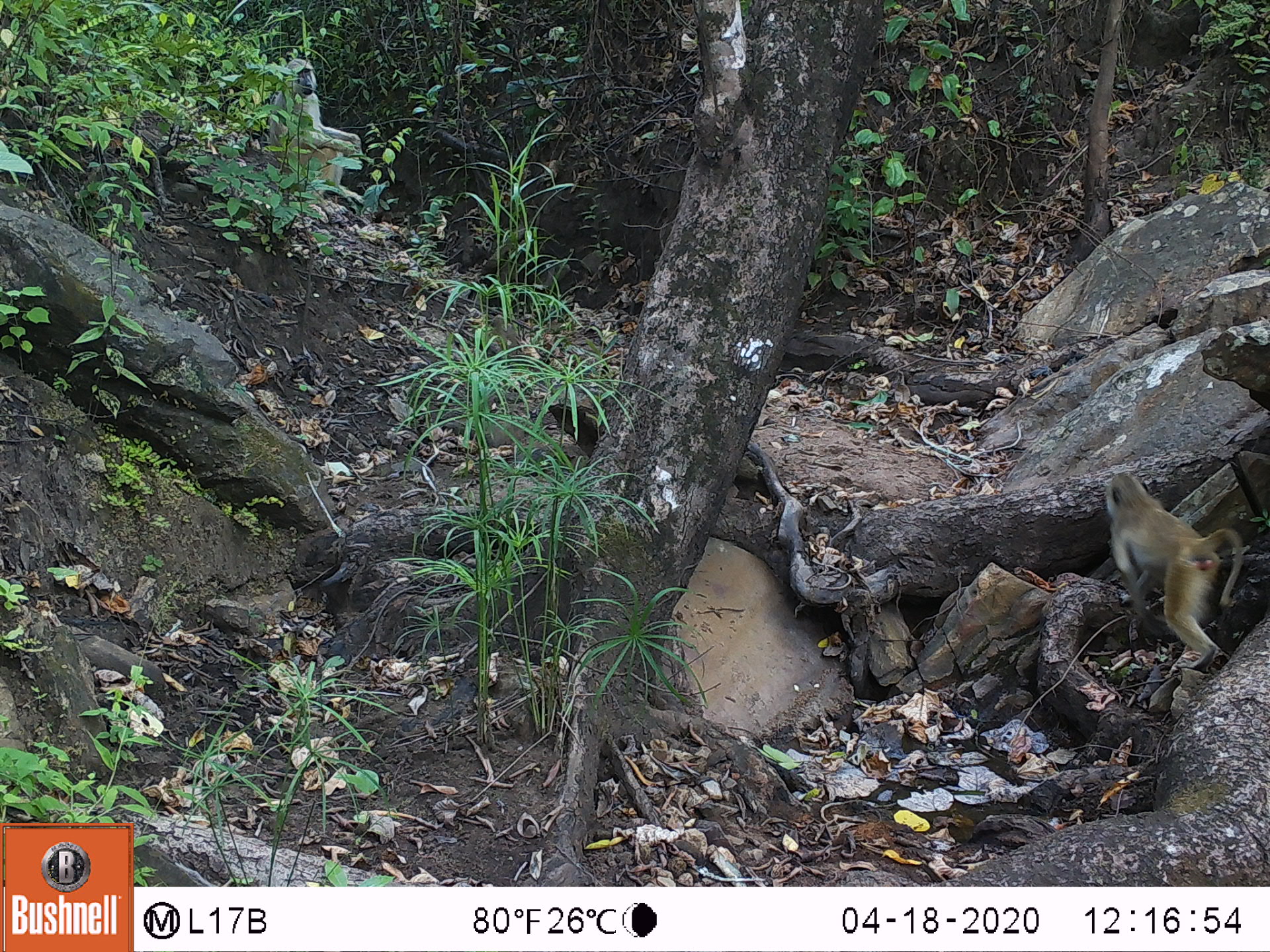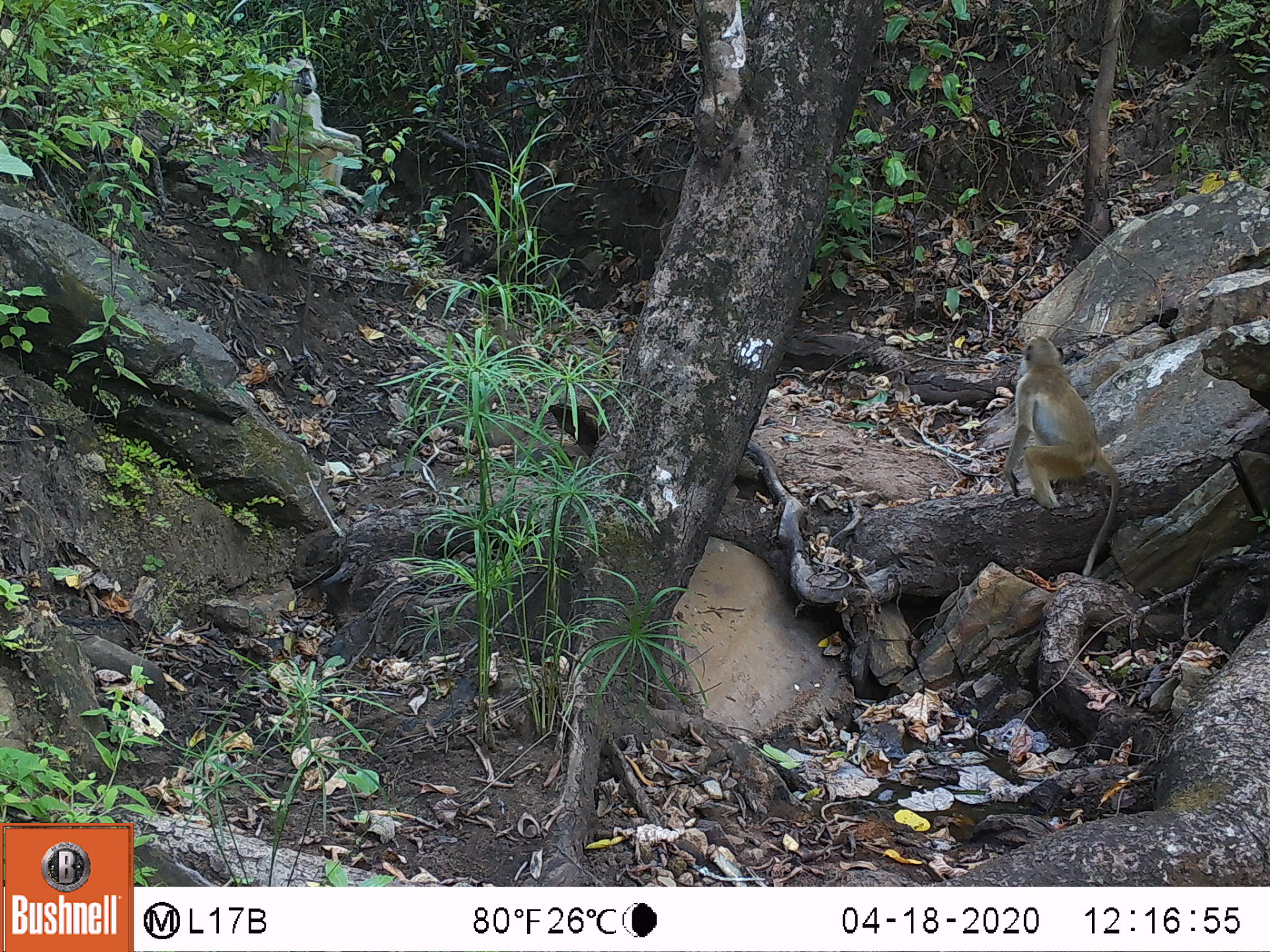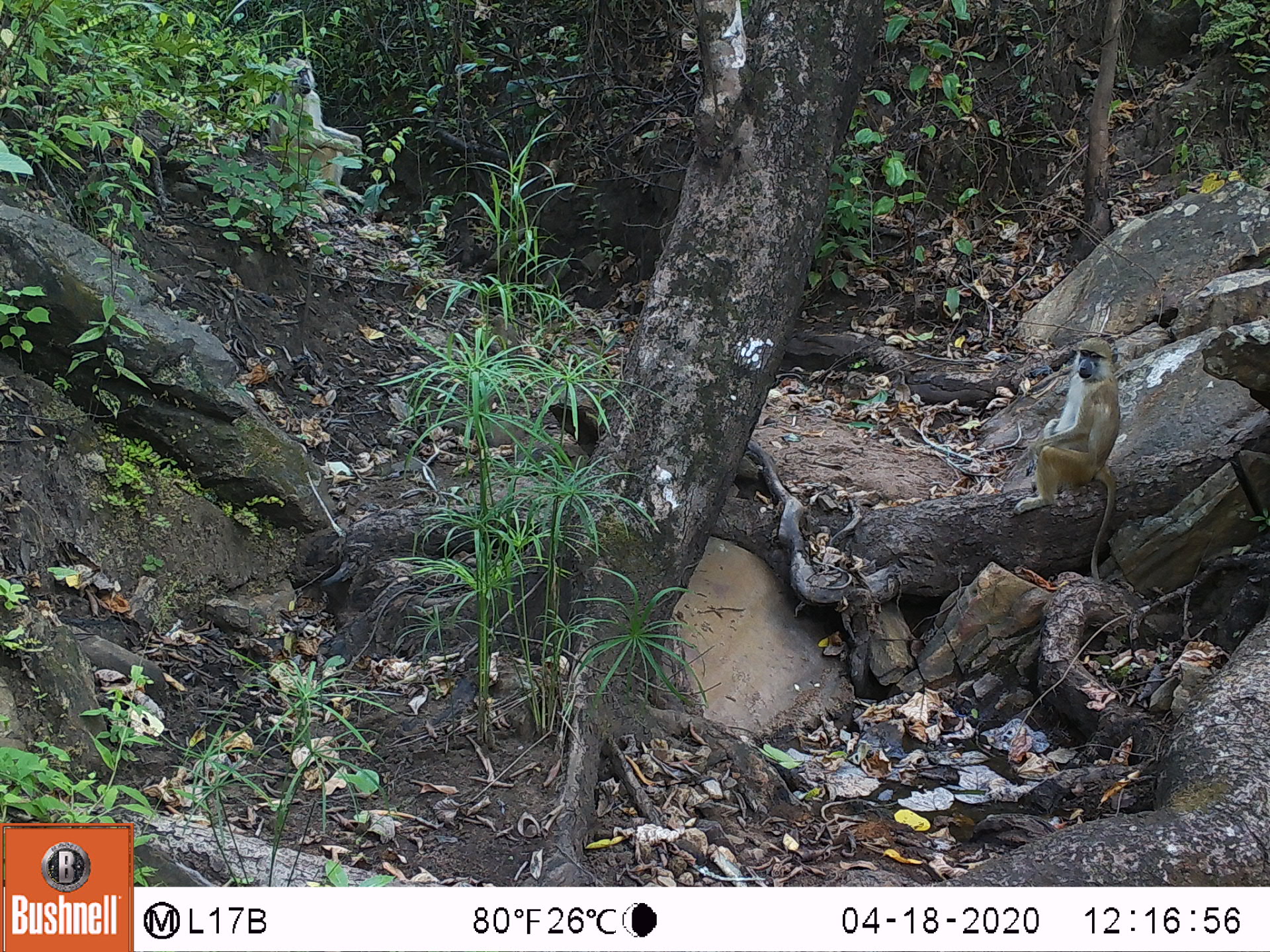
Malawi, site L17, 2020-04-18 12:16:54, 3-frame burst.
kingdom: Animalia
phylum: Chordata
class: Mammalia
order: Primates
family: Cercopithecidae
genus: Papio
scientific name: Papio cynocephalus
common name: yellow baboon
Yellow baboon (Papio cynocephalus), count 1.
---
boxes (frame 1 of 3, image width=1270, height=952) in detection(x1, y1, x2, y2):
yellow baboon: detection(1098, 463, 1246, 676)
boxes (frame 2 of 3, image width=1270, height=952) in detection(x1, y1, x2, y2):
yellow baboon: detection(1000, 333, 1121, 547); detection(265, 56, 368, 197)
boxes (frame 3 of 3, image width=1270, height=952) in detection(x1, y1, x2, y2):
yellow baboon: detection(1013, 333, 1128, 555); detection(265, 50, 361, 199)